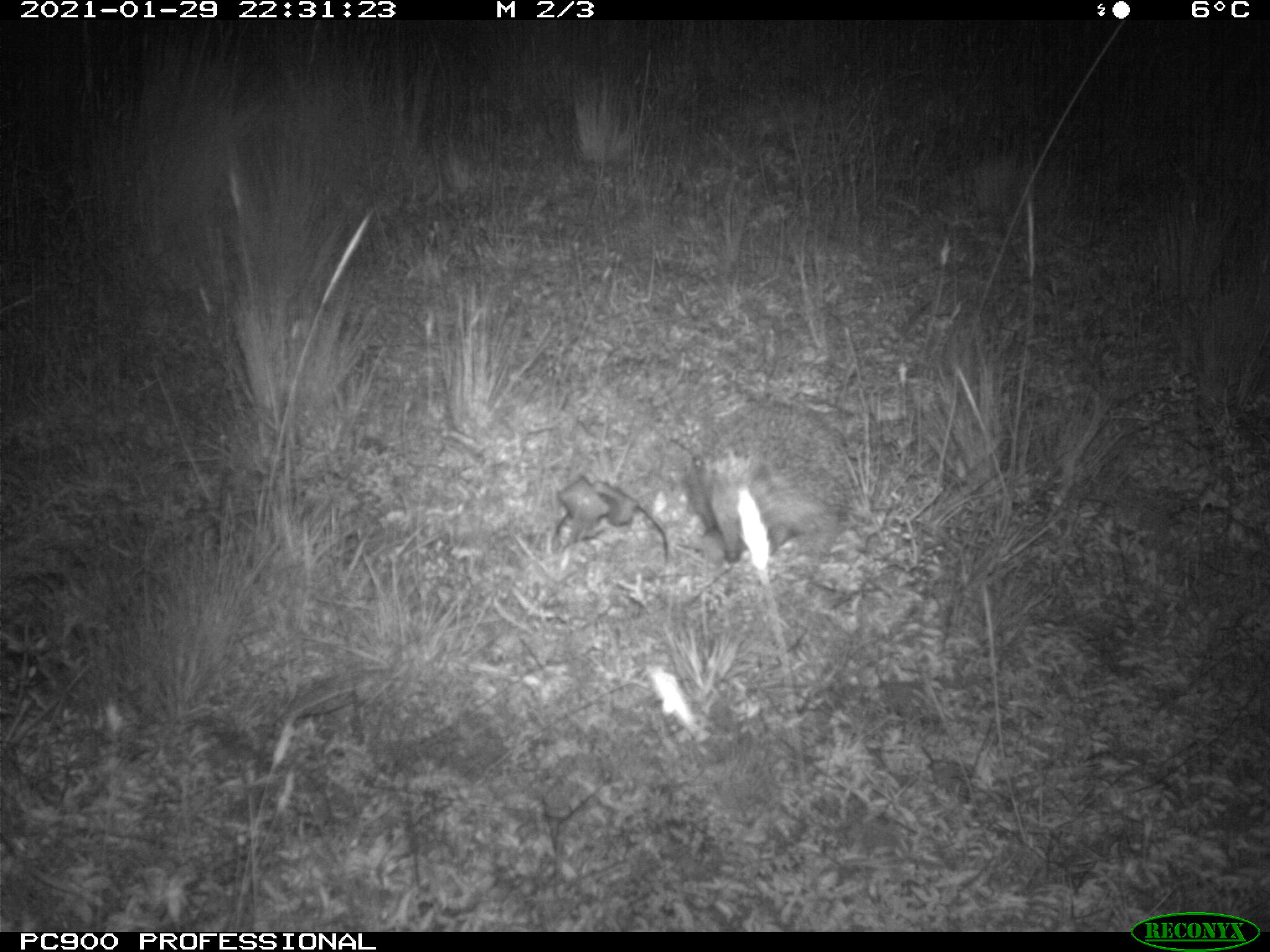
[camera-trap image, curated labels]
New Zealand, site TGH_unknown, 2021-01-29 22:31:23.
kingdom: Animalia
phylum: Chordata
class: Mammalia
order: Eulipotyphla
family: Erinaceidae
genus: Erinaceus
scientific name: Erinaceus europaeus europaeus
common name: european hedgehog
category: hedgehog